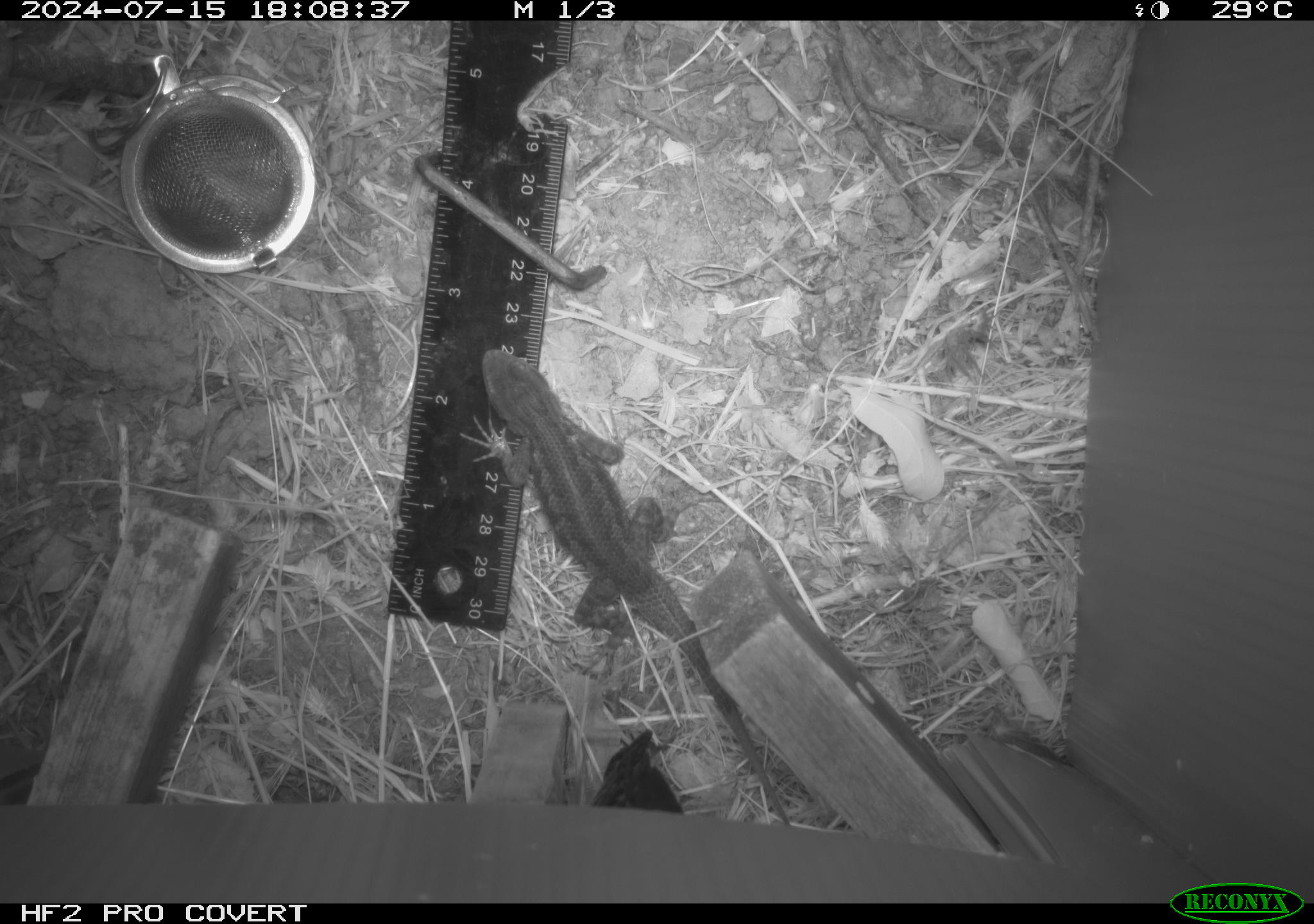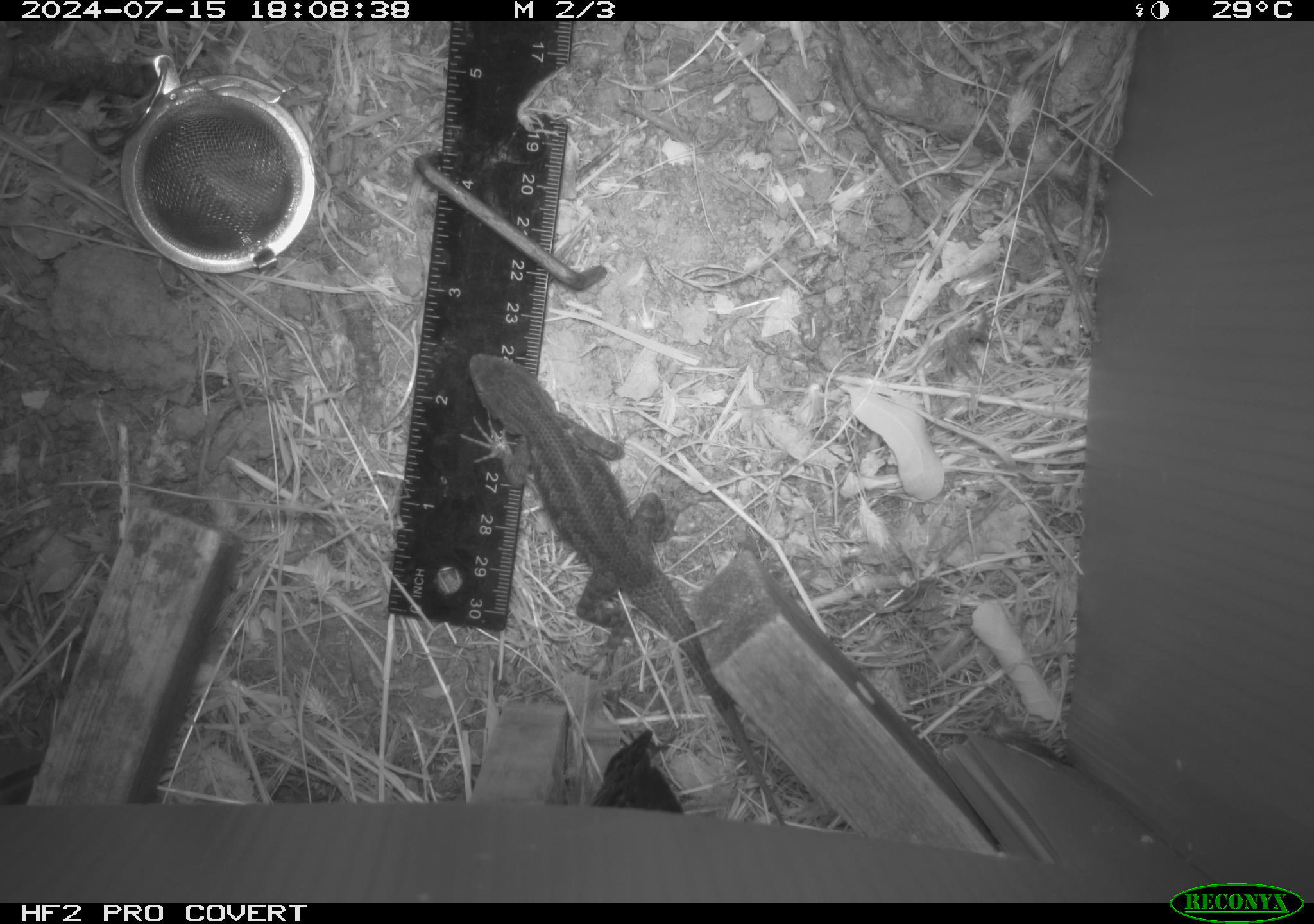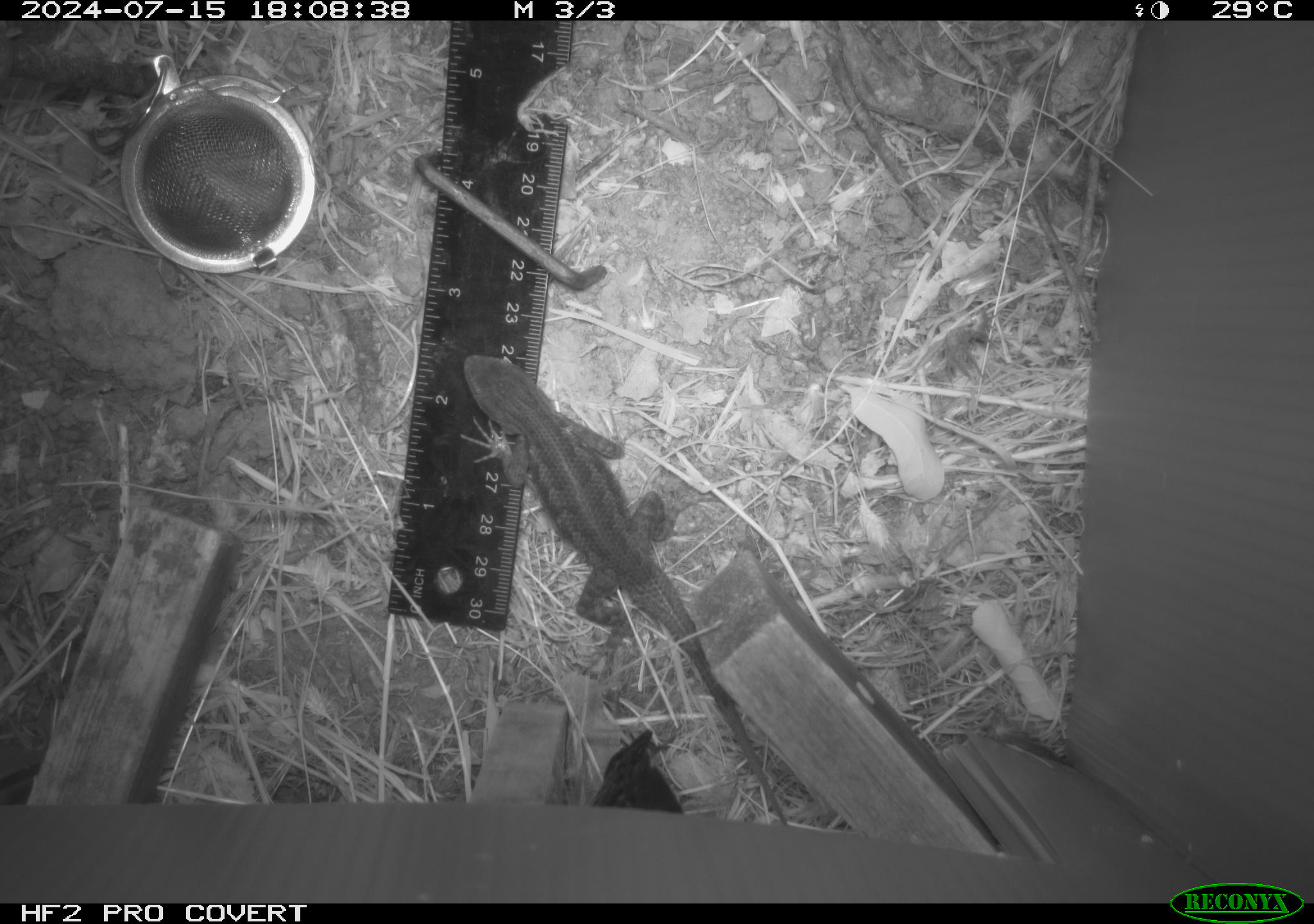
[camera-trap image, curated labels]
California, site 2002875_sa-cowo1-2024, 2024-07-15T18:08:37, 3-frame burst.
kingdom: Animalia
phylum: Chordata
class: Reptilia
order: Squamata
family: Phrynosomatidae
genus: Sceloporus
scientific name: Sceloporus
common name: spiny lizards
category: sceloporus species